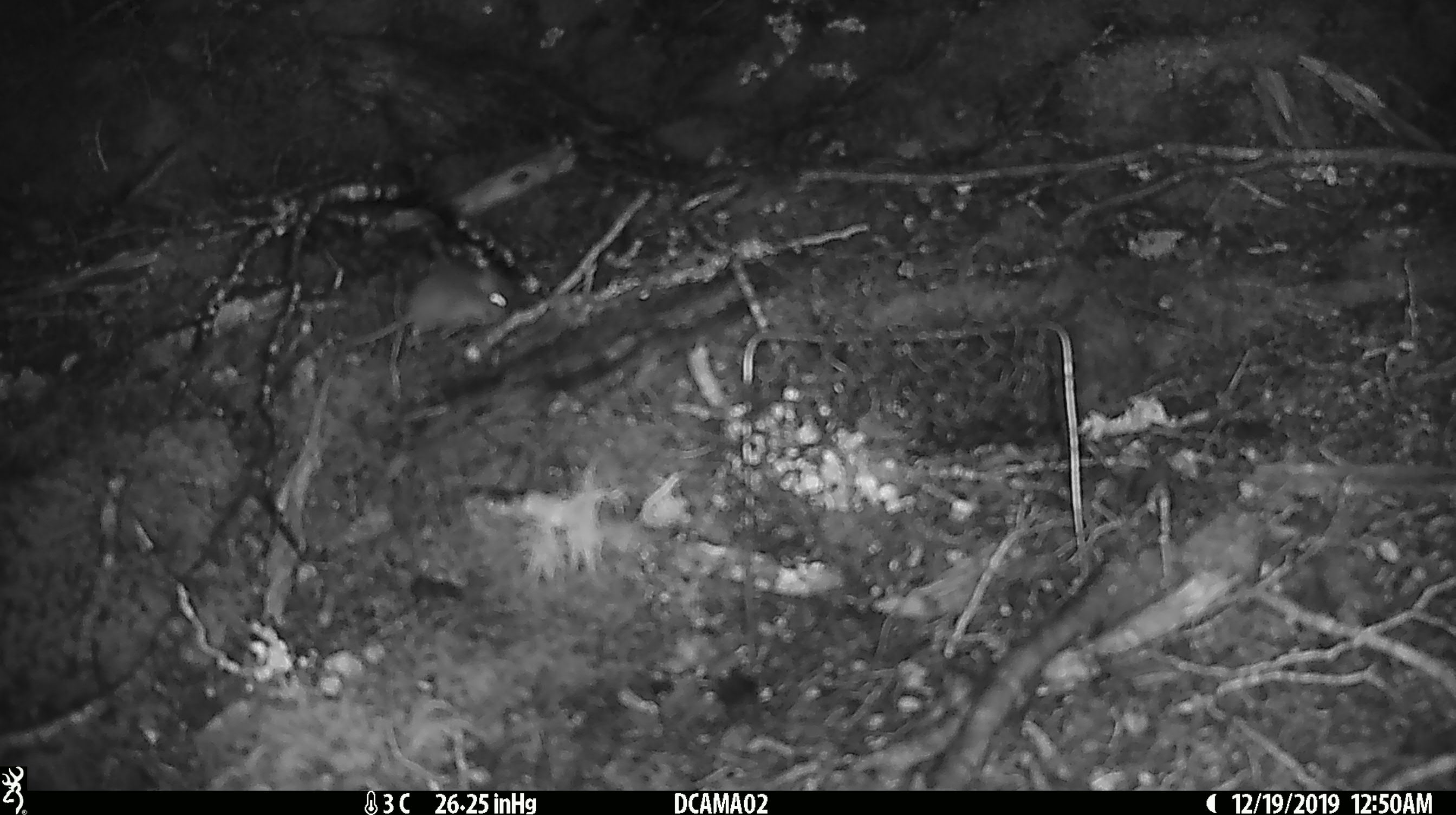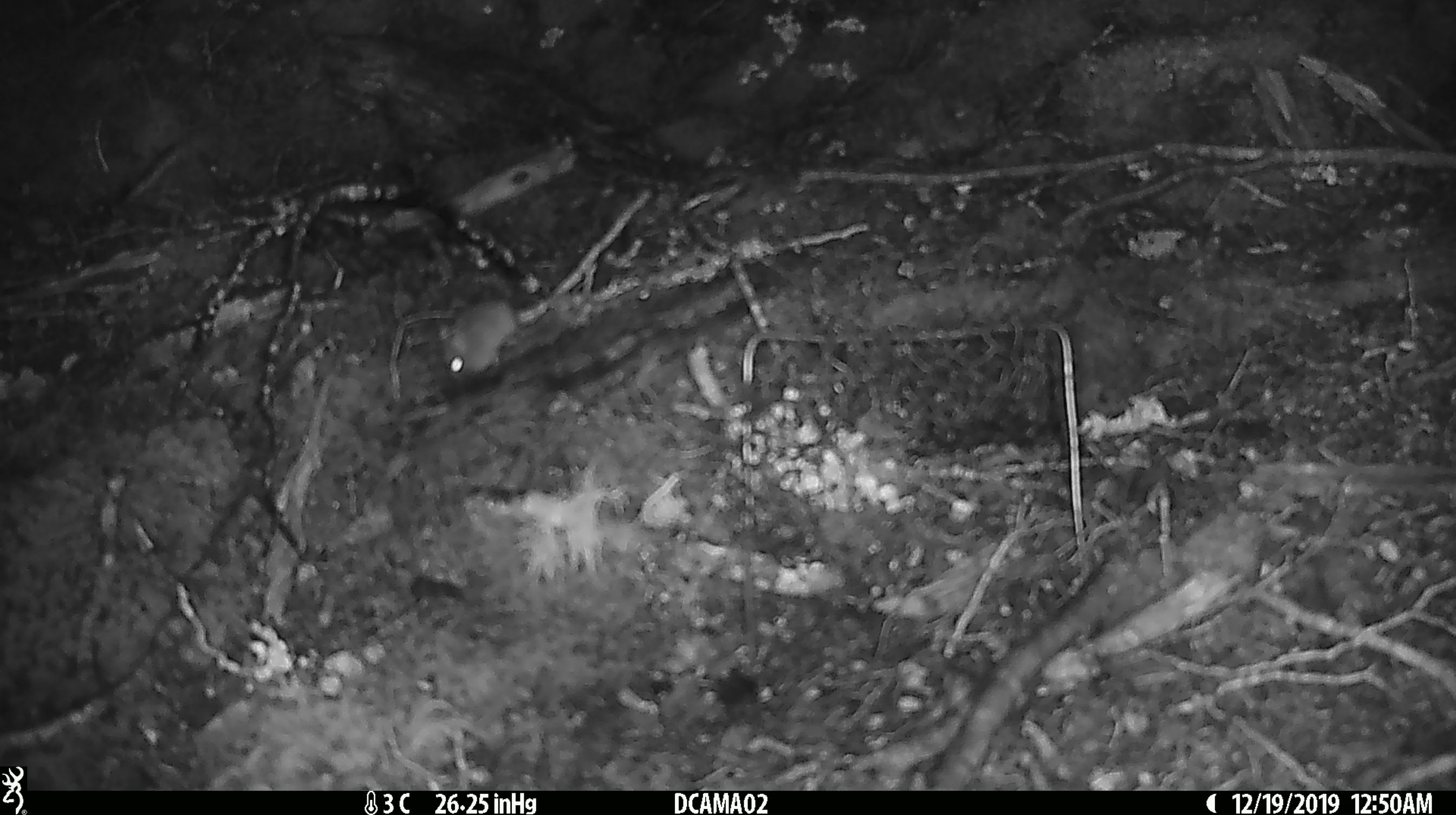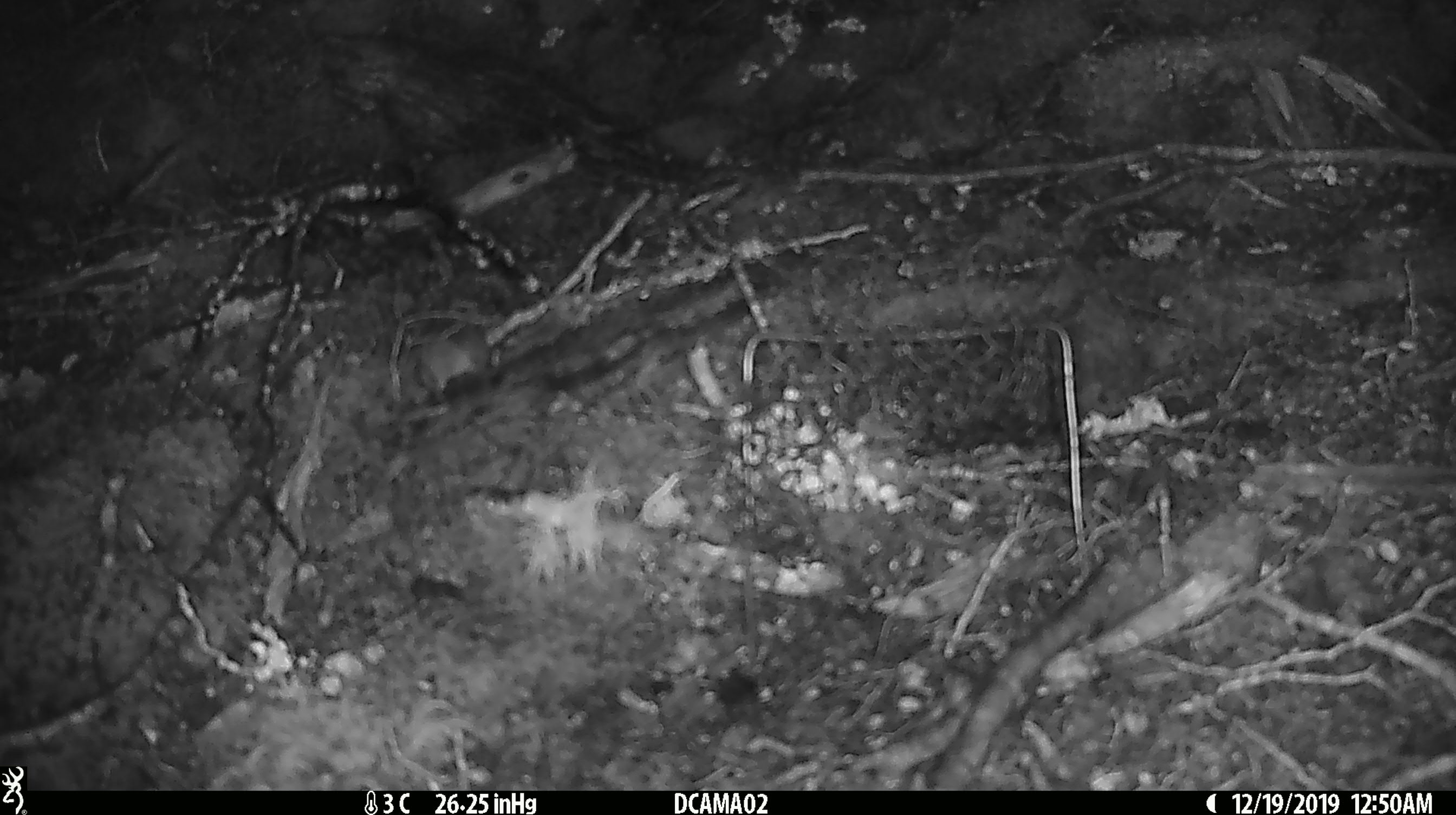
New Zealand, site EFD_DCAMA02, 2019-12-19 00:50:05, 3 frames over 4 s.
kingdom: Animalia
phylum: Chordata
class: Mammalia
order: Rodentia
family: Muridae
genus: Mus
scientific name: Mus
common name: mouse